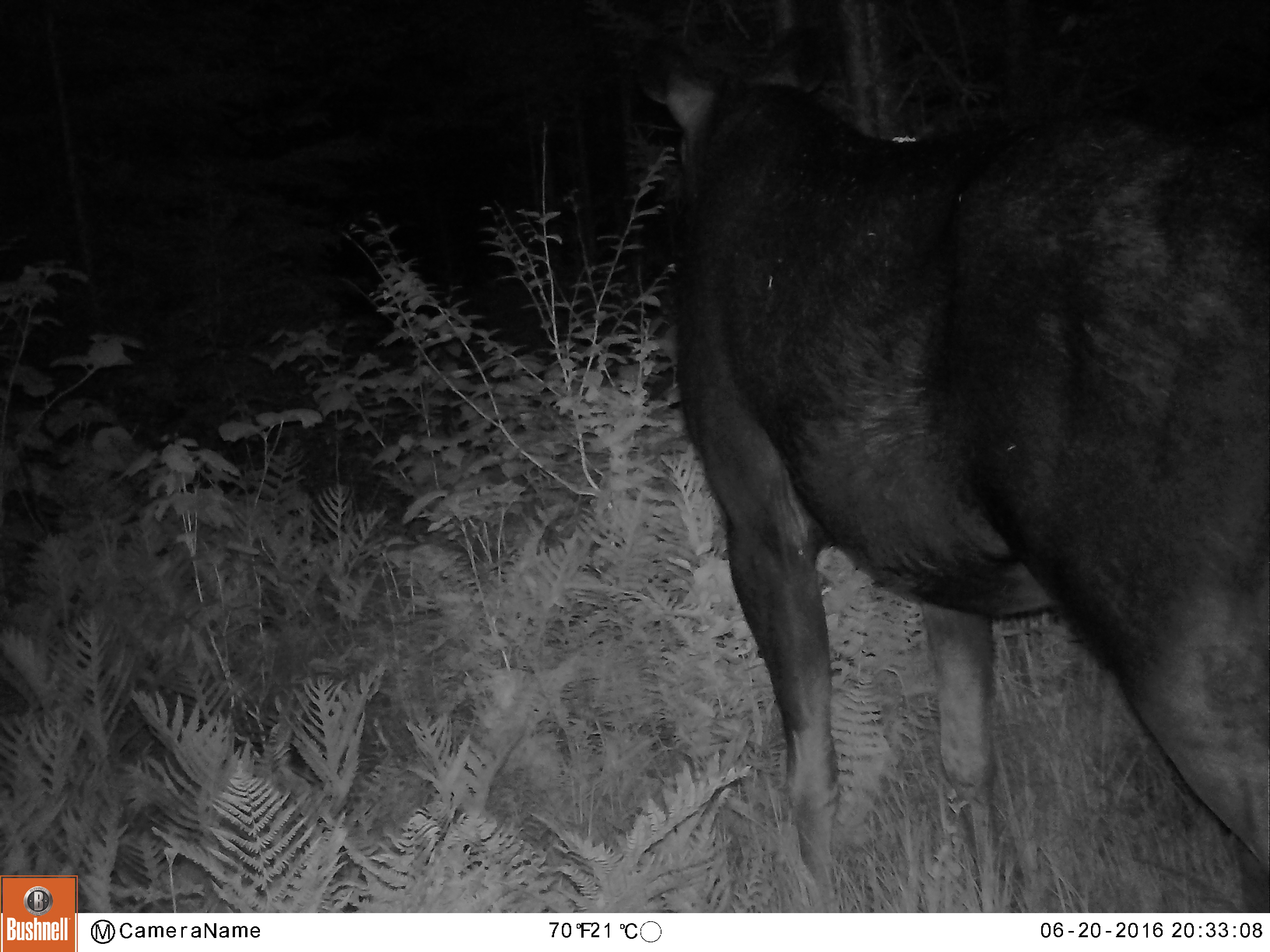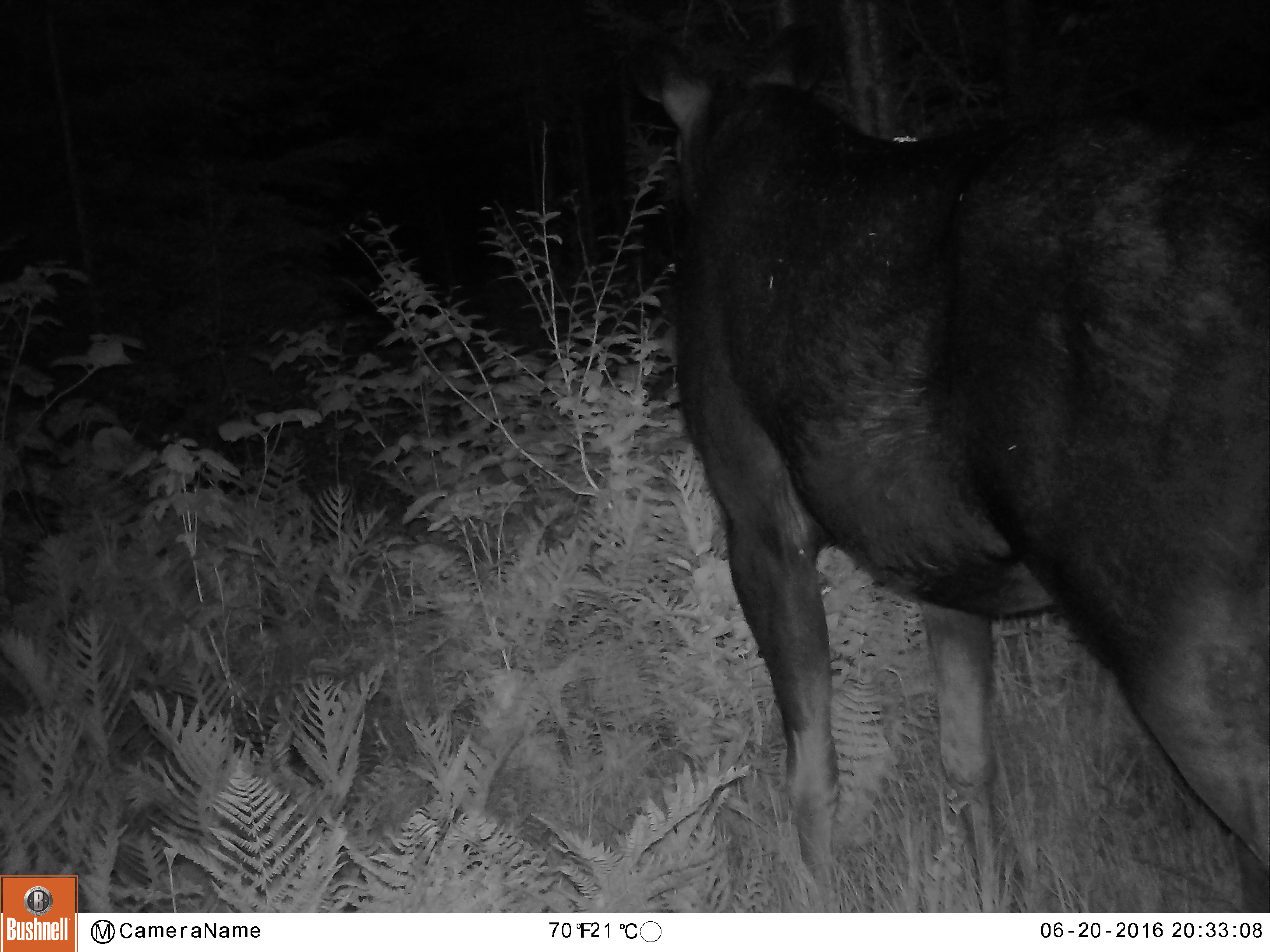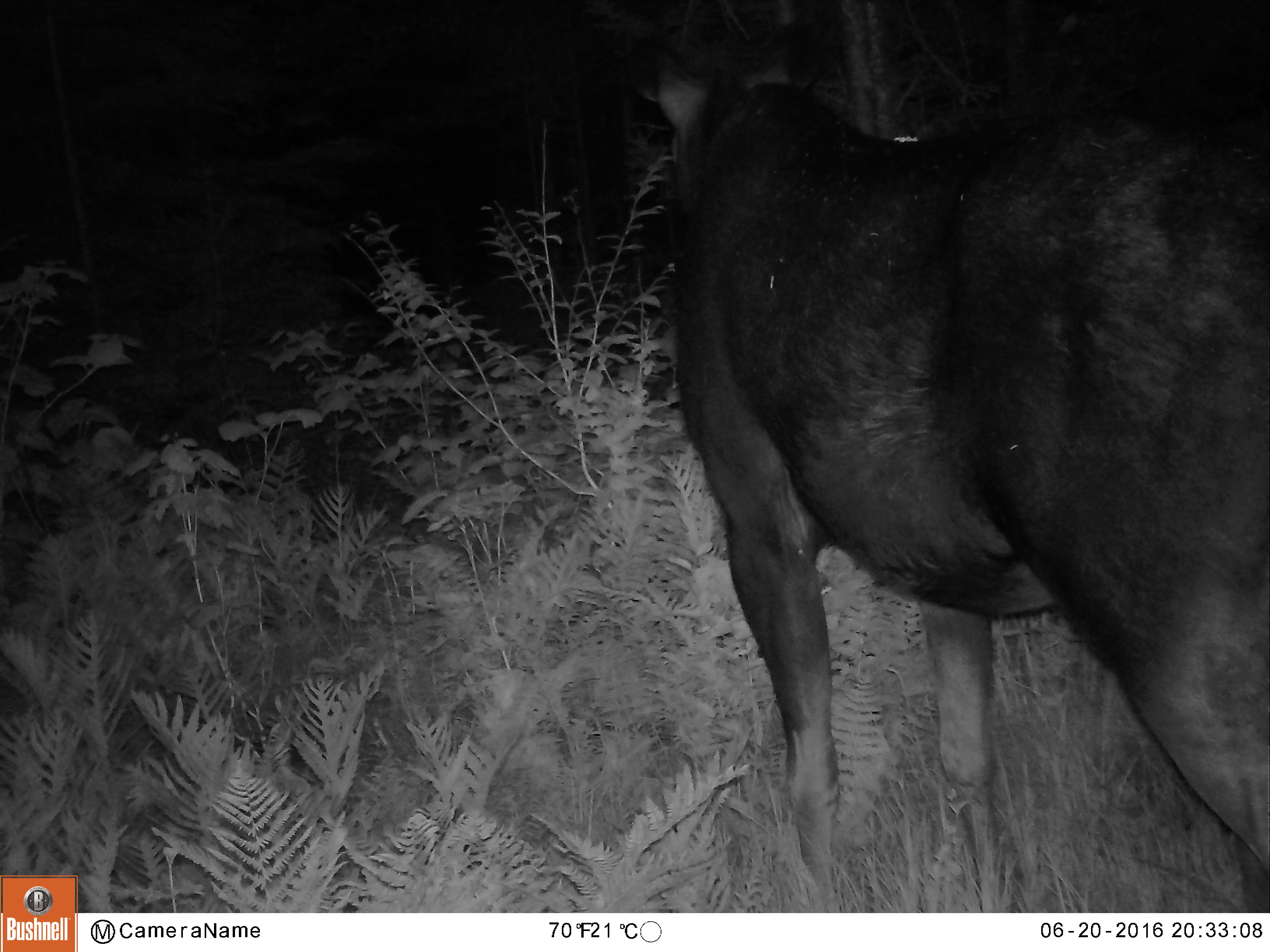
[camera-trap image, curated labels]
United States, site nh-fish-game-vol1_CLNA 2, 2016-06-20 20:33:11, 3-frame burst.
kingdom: Animalia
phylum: Chordata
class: Mammalia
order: Artiodactyla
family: Cervidae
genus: Alces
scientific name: Alces alces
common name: moose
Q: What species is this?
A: Moose (Alces alces).